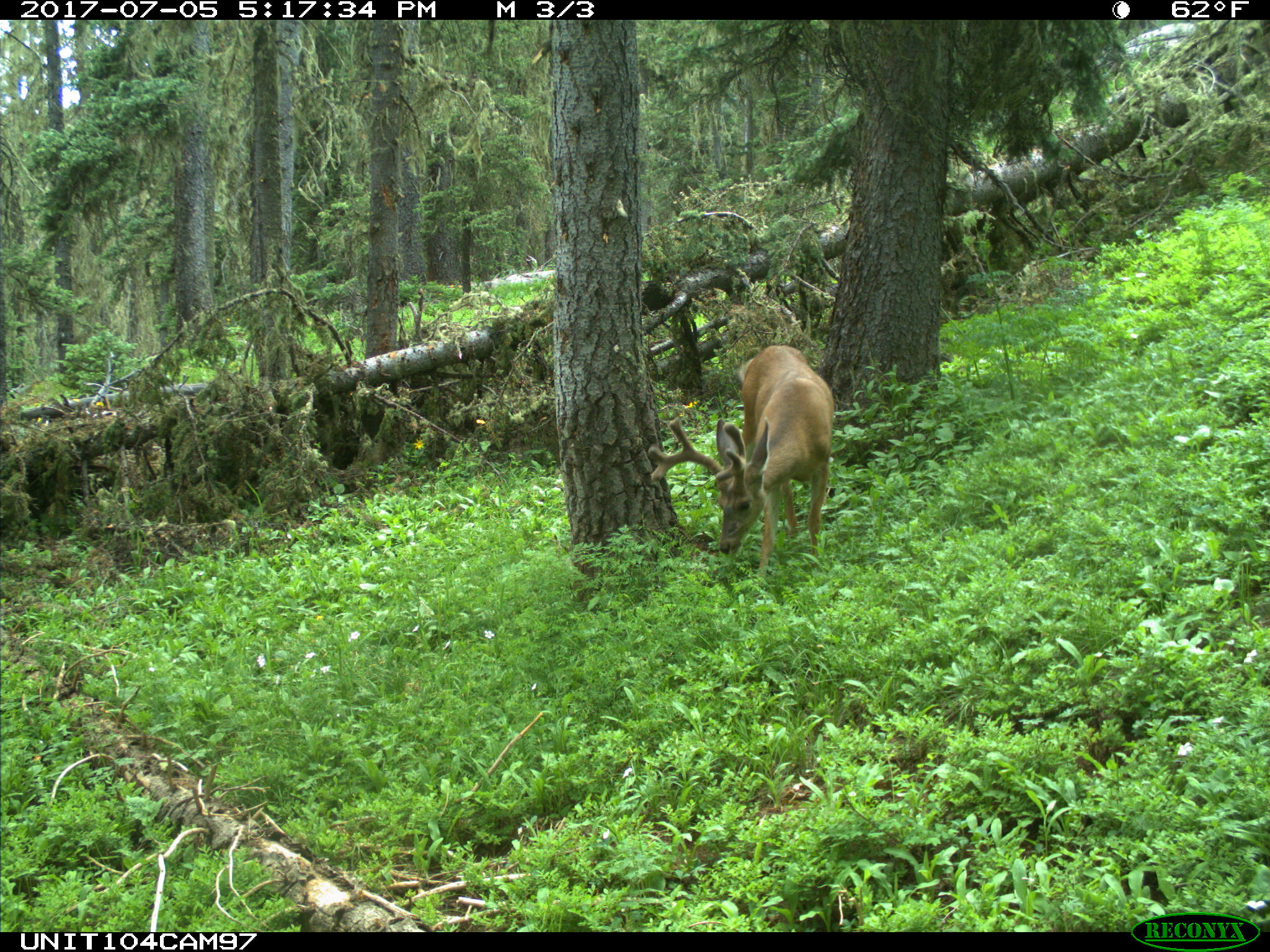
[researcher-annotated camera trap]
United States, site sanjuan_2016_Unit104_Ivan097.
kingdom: Animalia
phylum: Chordata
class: Mammalia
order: Artiodactyla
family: Cervidae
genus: Odocoileus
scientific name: Odocoileus hemionus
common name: mule deer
Odocoileus hemionus (mule deer).